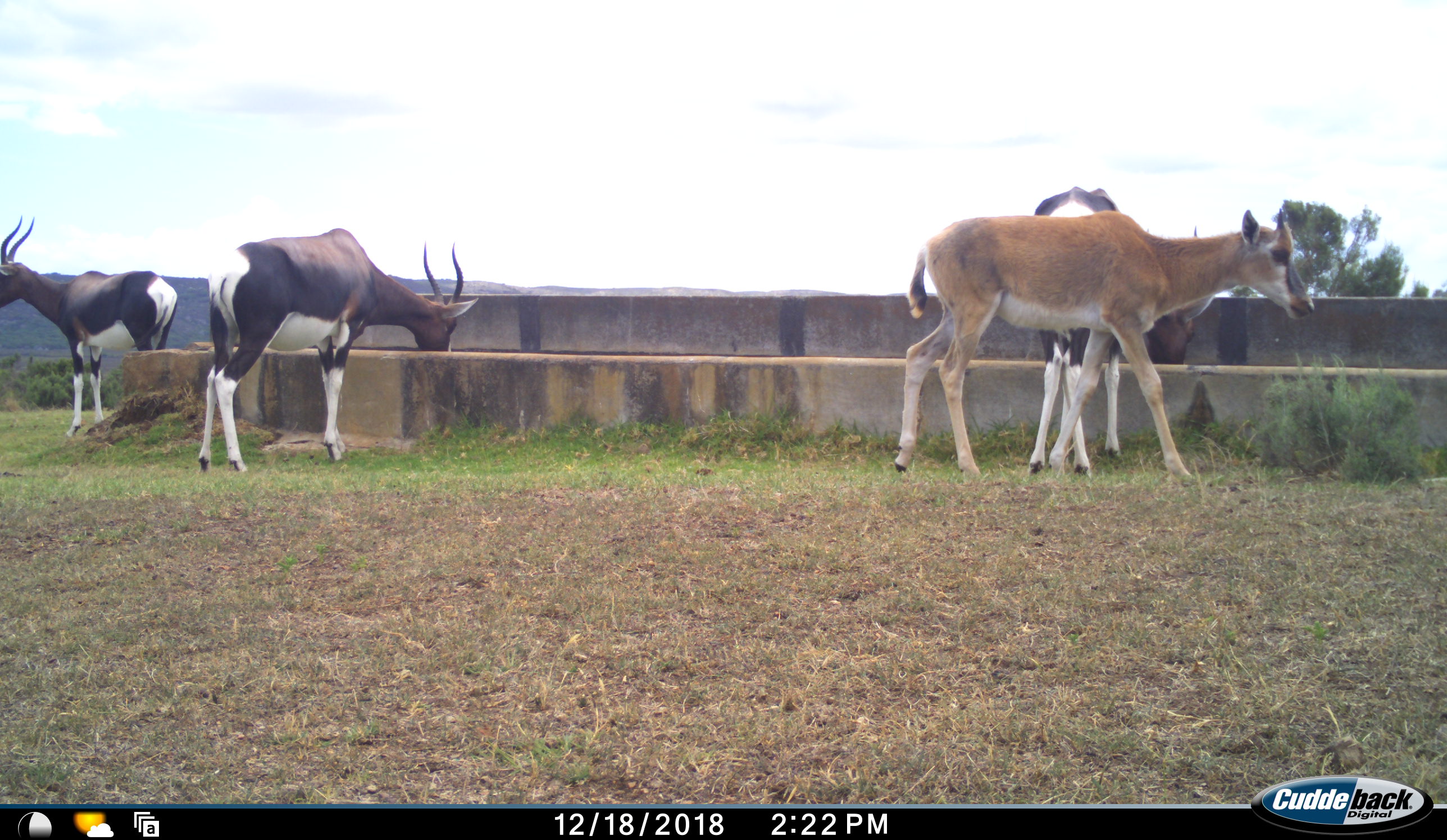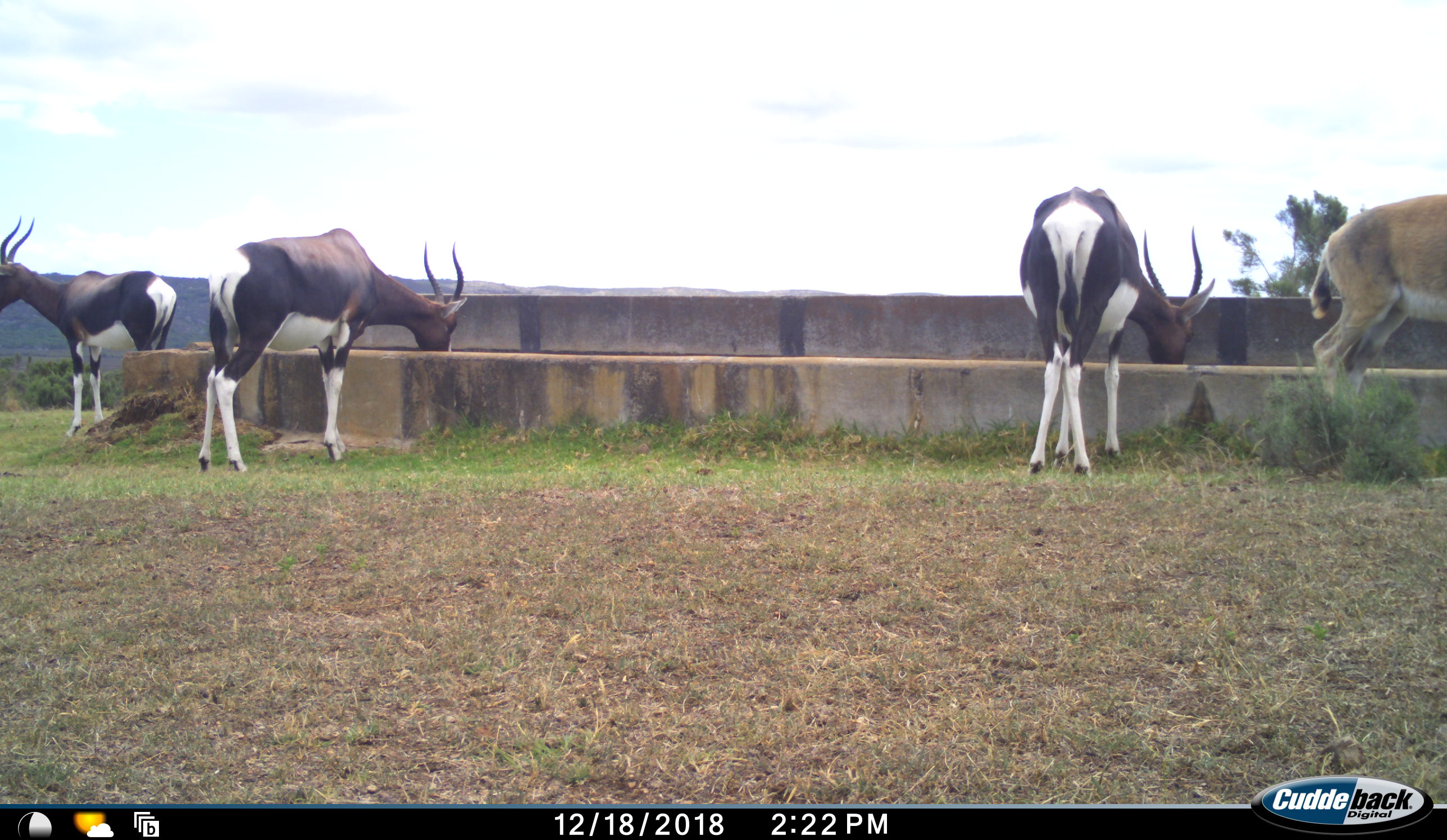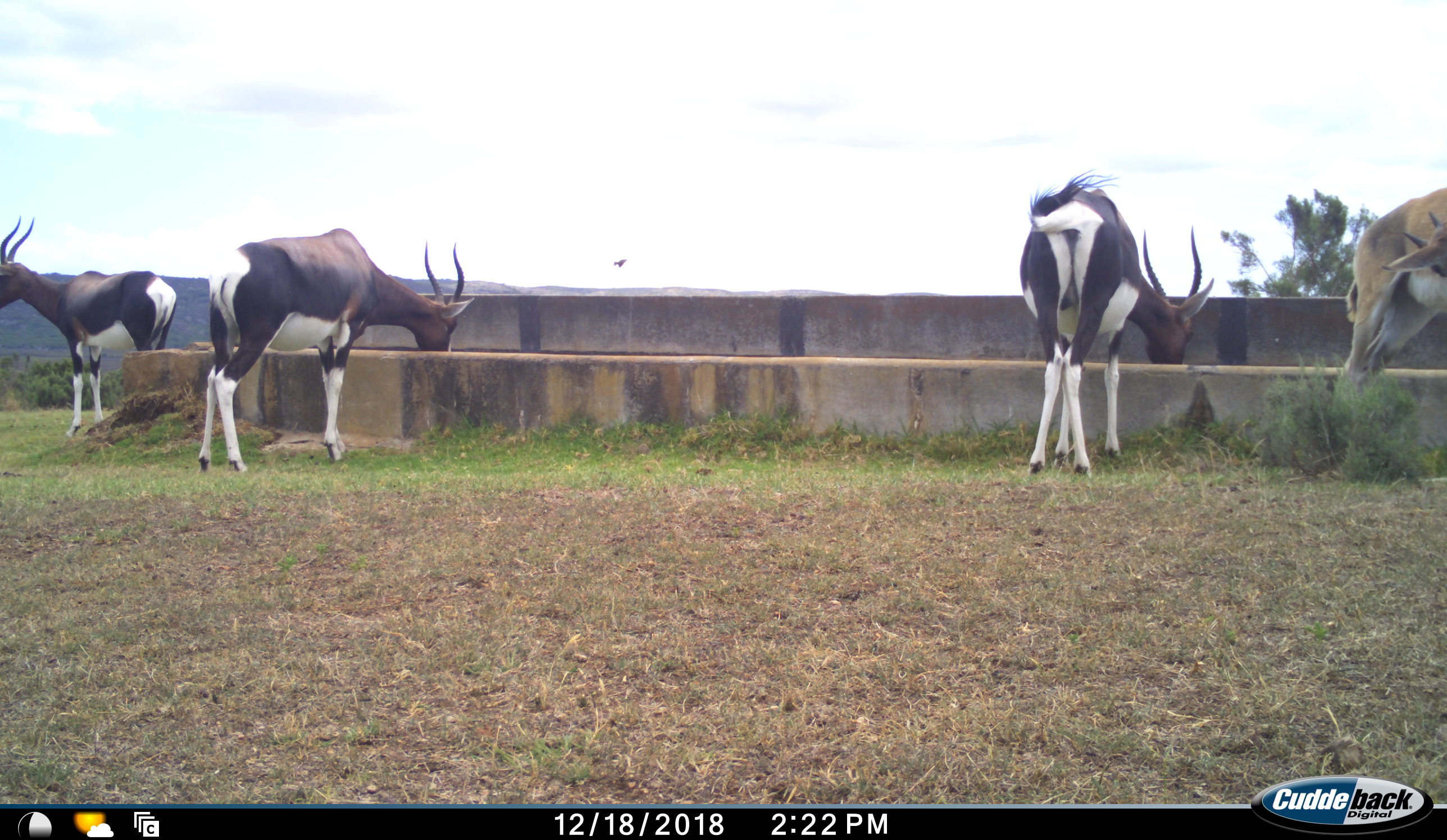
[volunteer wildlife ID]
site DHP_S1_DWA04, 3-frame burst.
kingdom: Animalia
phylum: Chordata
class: Mammalia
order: Artiodactyla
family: Bovidae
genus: Damaliscus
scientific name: Damaliscus pygargus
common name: bontebok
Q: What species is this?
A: Bontebok (Damaliscus pygargus).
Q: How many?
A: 4.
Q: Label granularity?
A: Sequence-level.